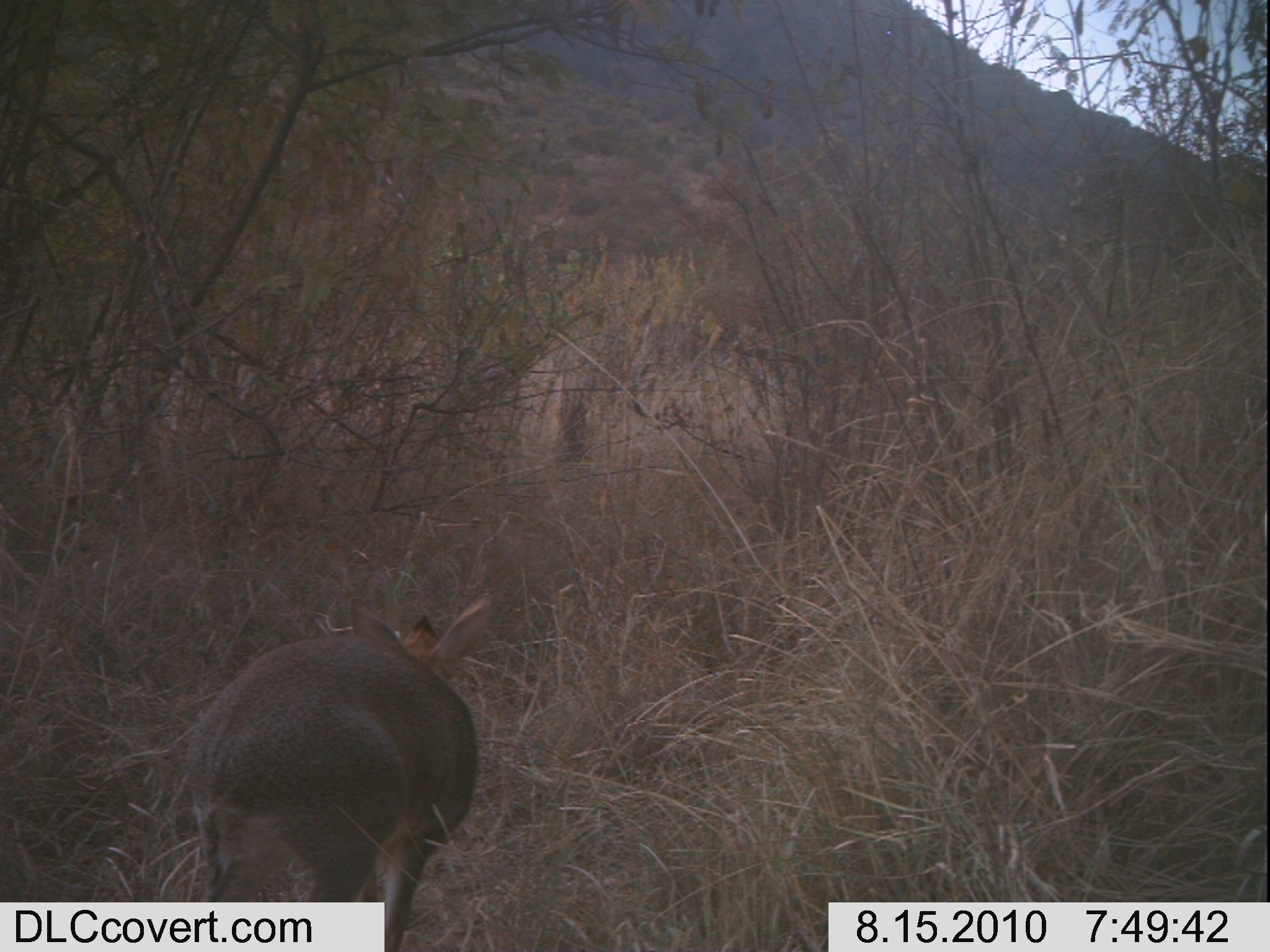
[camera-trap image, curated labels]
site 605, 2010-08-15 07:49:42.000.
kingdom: Animalia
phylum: Chordata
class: Mammalia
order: Artiodactyla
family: Bovidae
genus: Madoqua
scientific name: Madoqua guentheri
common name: günther's dik-dik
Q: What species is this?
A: Madoqua guentheri (günther's dik-dik).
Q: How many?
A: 1.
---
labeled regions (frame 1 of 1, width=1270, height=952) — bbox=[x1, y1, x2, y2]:
madoqua guentheri: bbox=[184, 591, 492, 948]